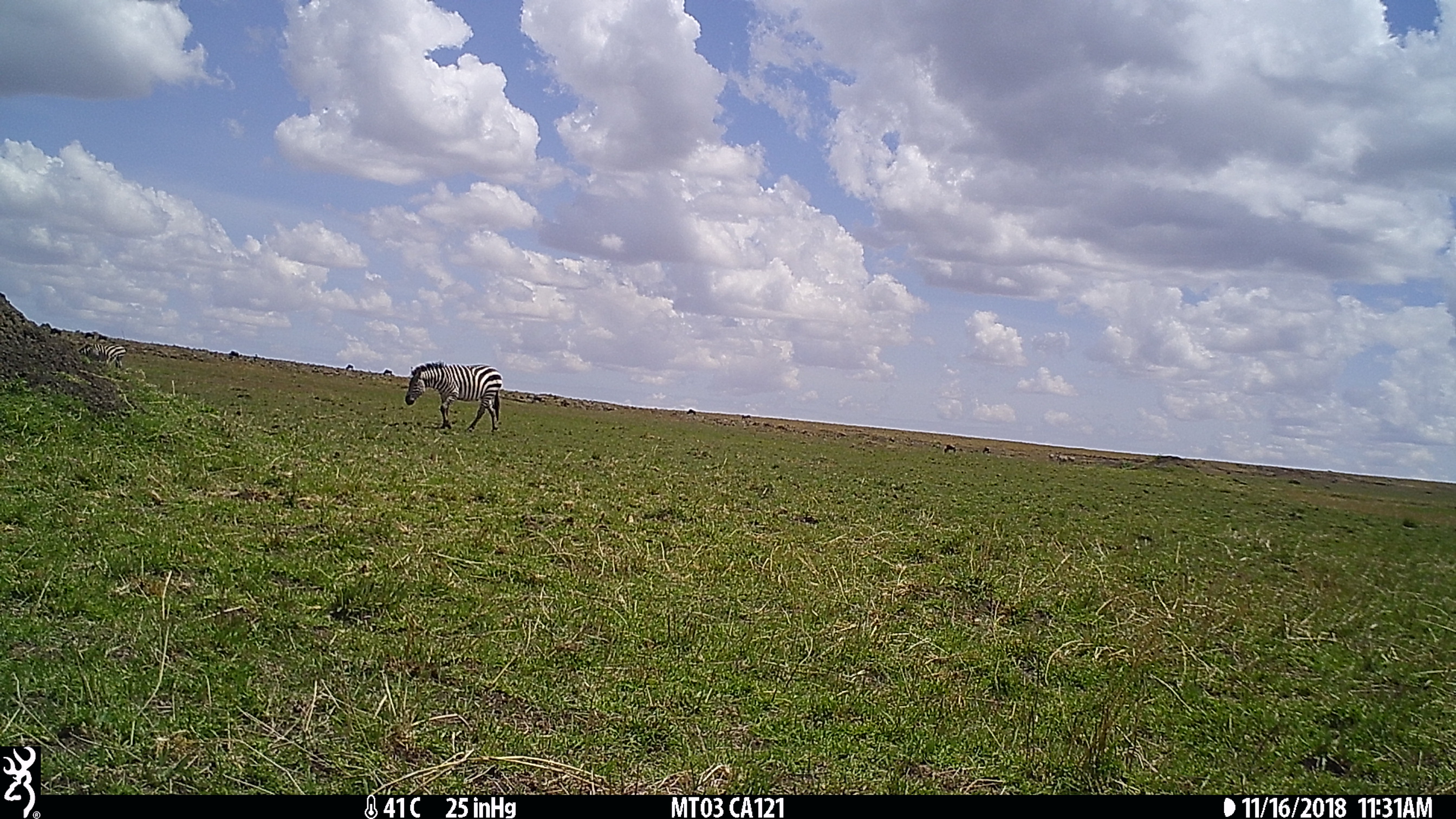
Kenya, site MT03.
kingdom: Animalia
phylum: Chordata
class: Mammalia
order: Perissodactyla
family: Equidae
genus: Equus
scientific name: Equus quagga burchellii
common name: burchell's zebra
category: zebra